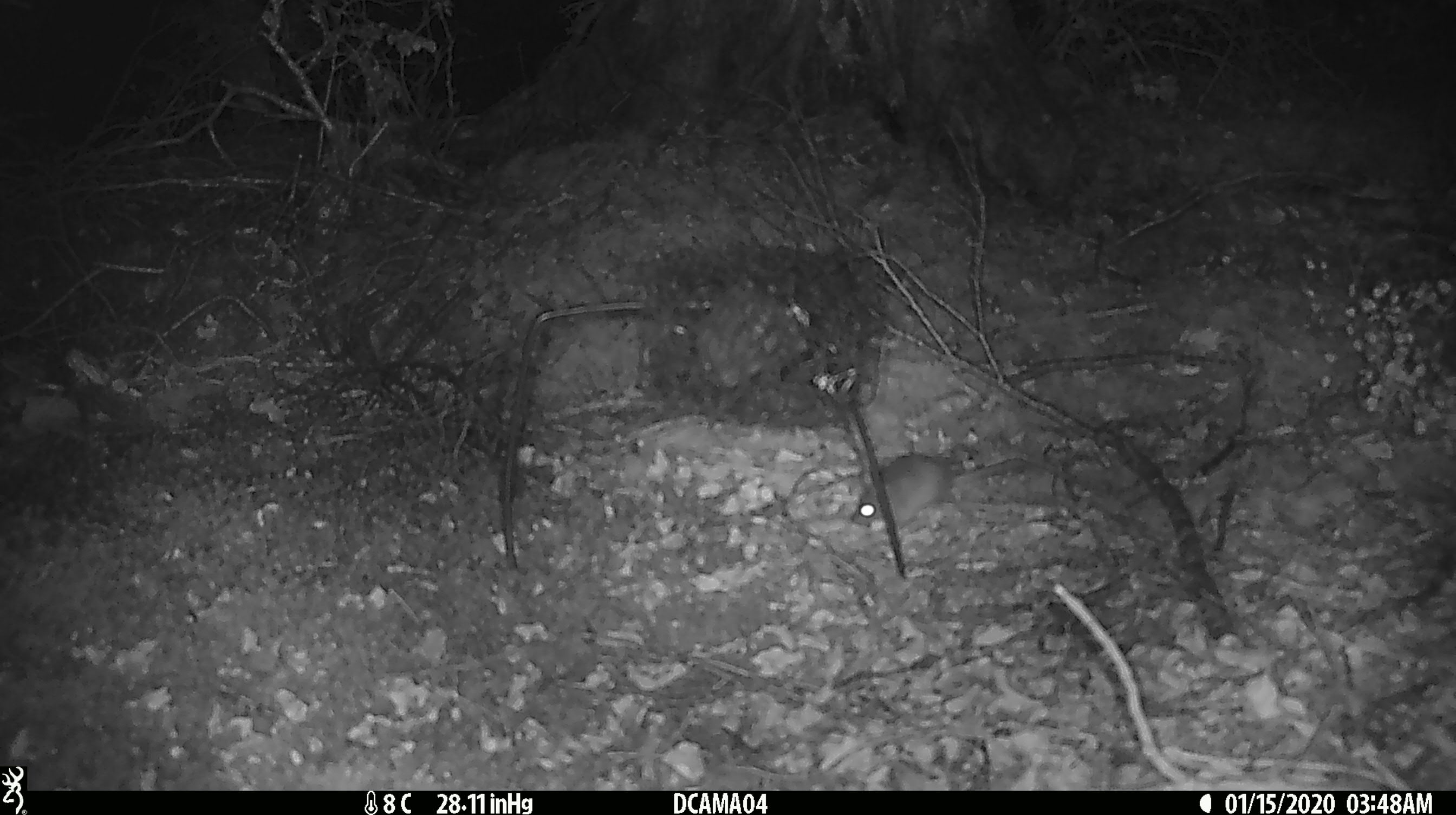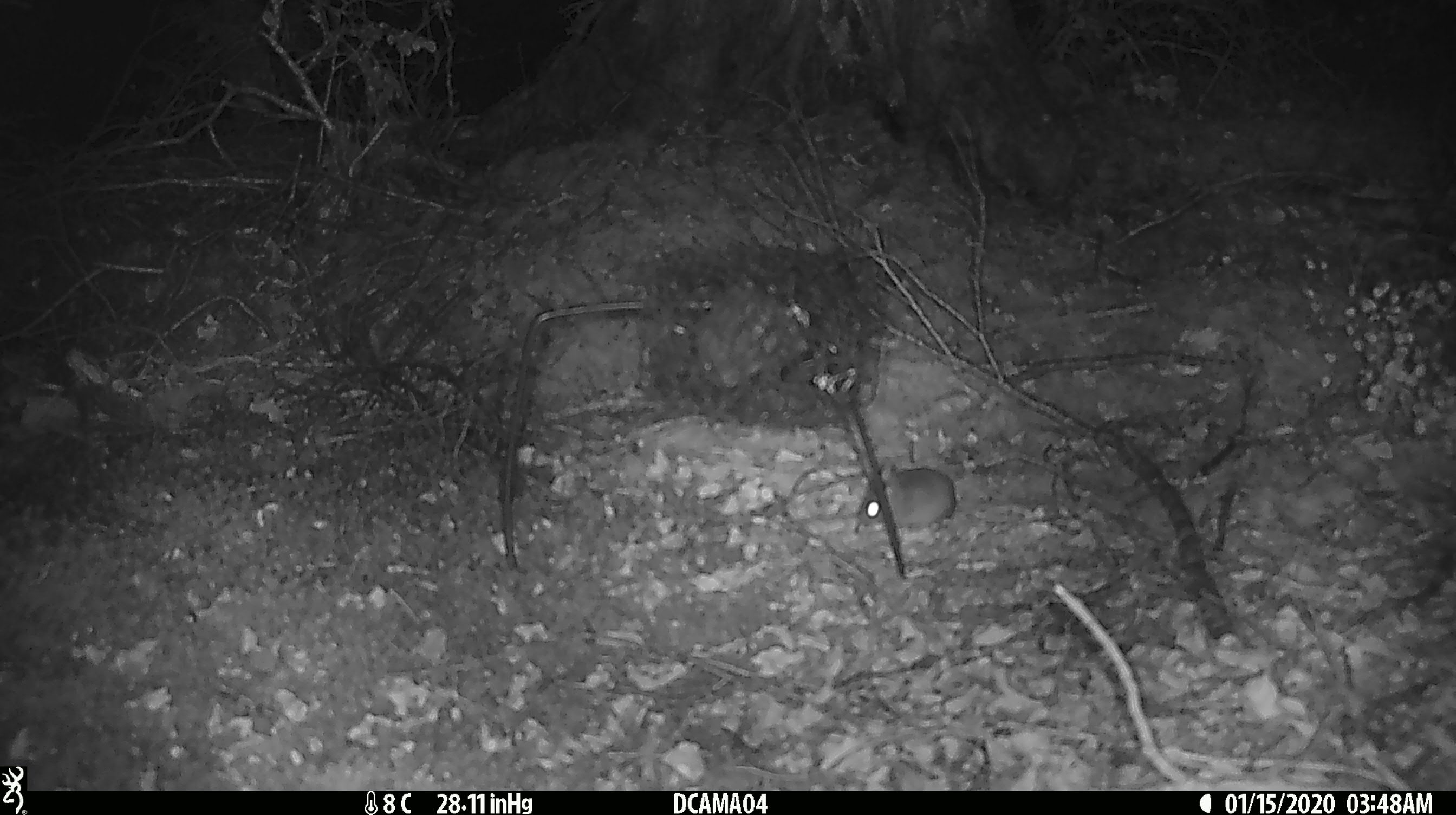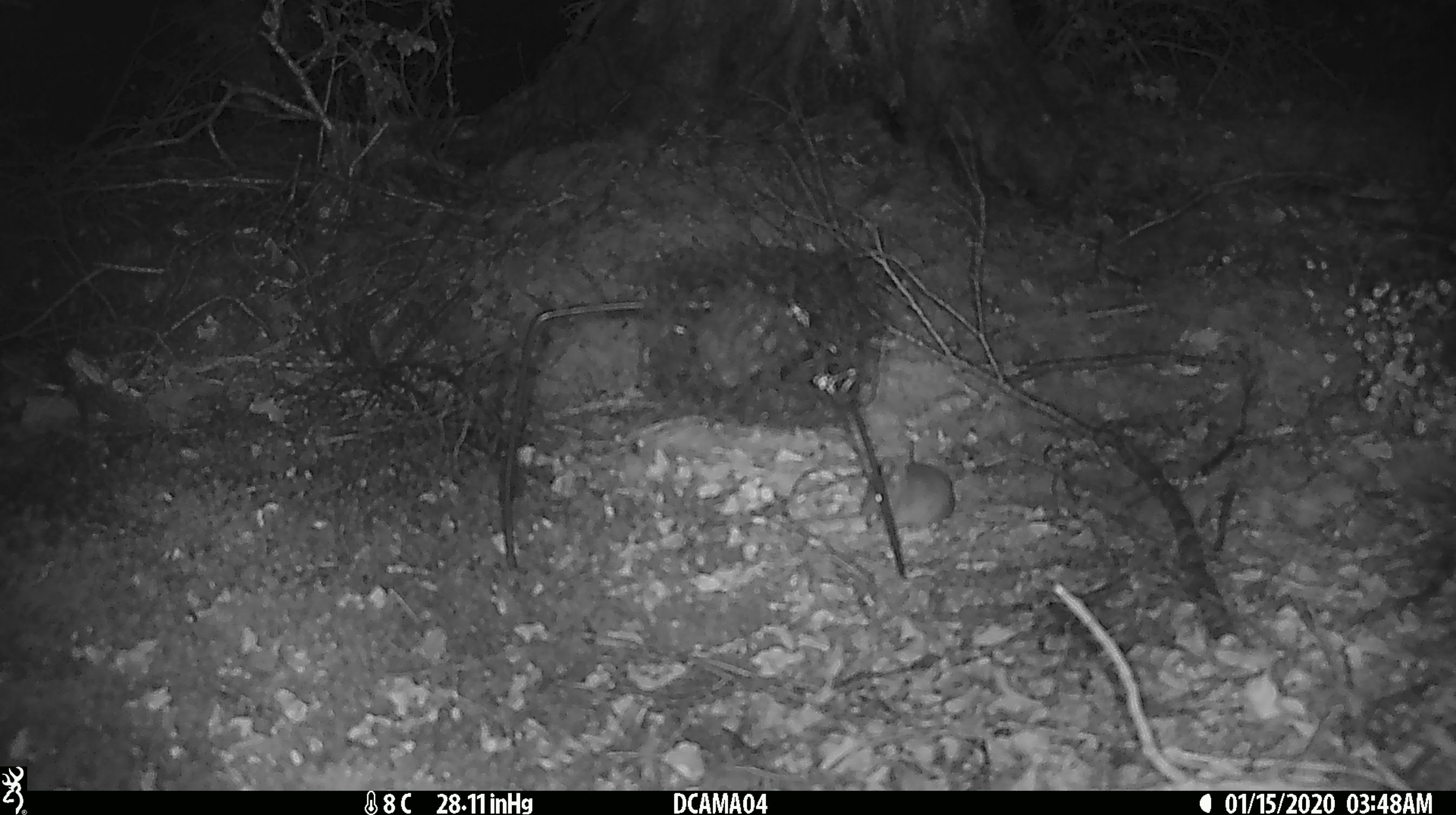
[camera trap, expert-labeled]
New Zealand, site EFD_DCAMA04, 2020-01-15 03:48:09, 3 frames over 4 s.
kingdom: Animalia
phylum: Chordata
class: Mammalia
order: Rodentia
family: Muridae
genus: Mus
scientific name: Mus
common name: mouse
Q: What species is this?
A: Mouse (Mus).